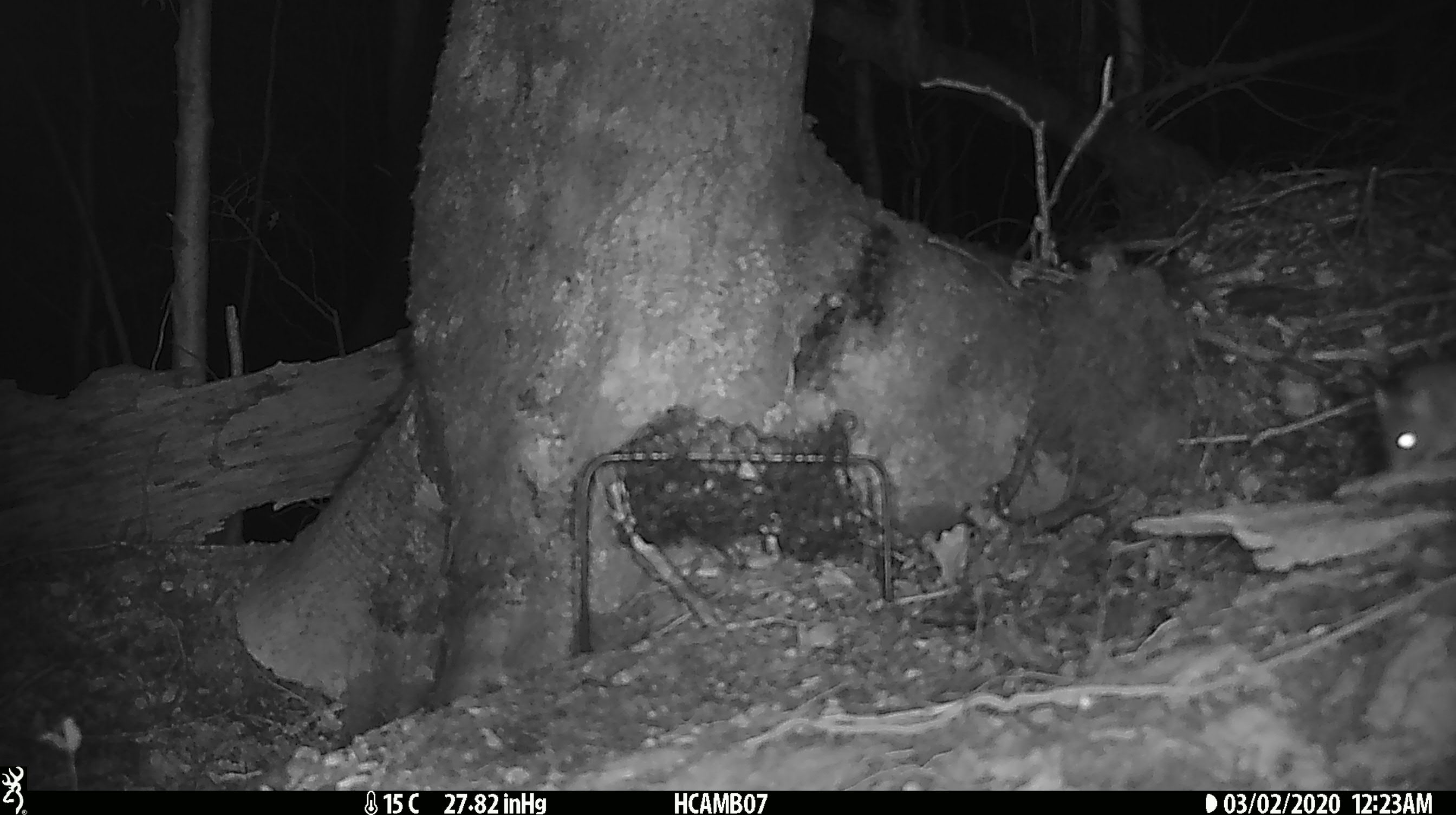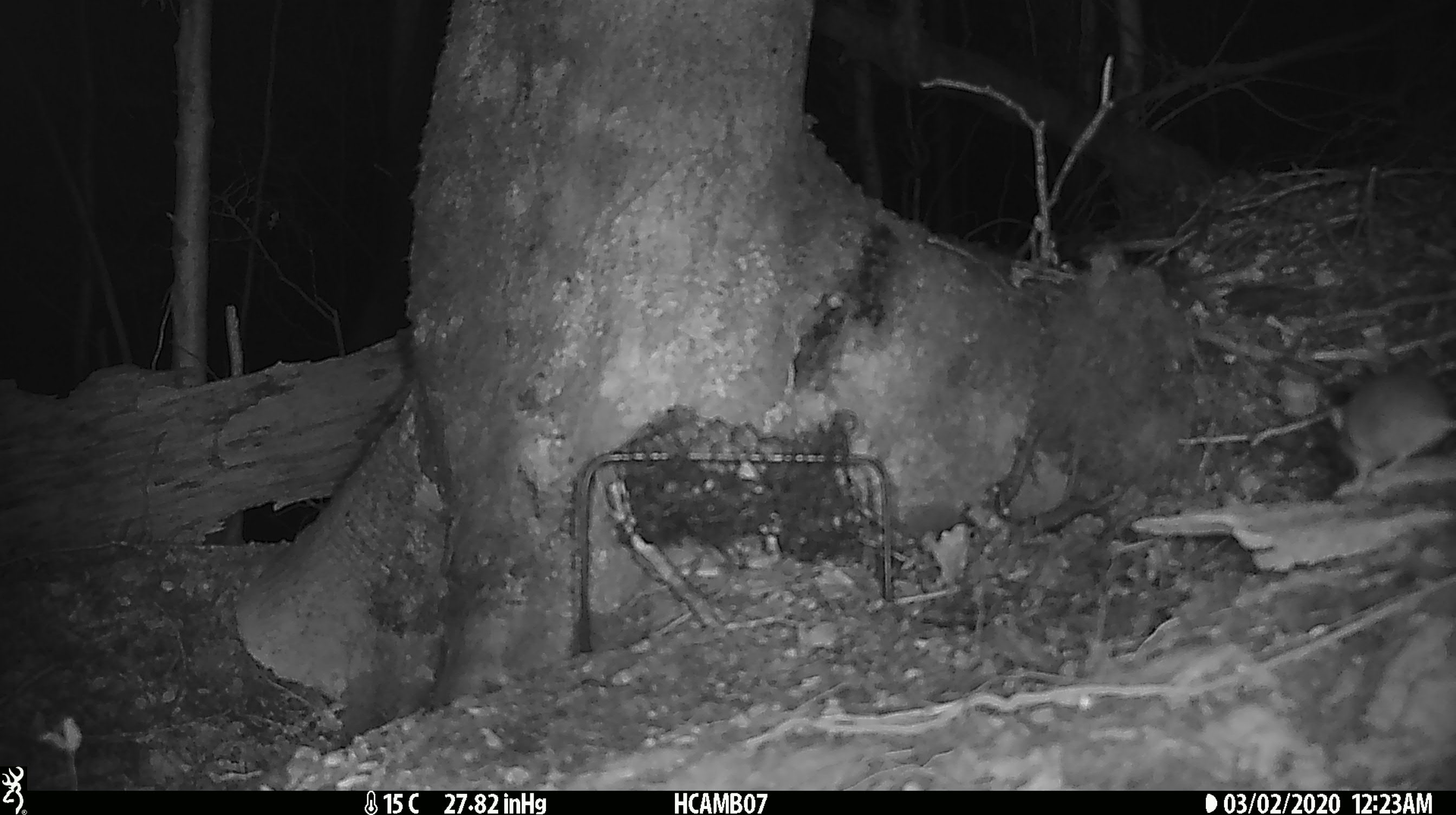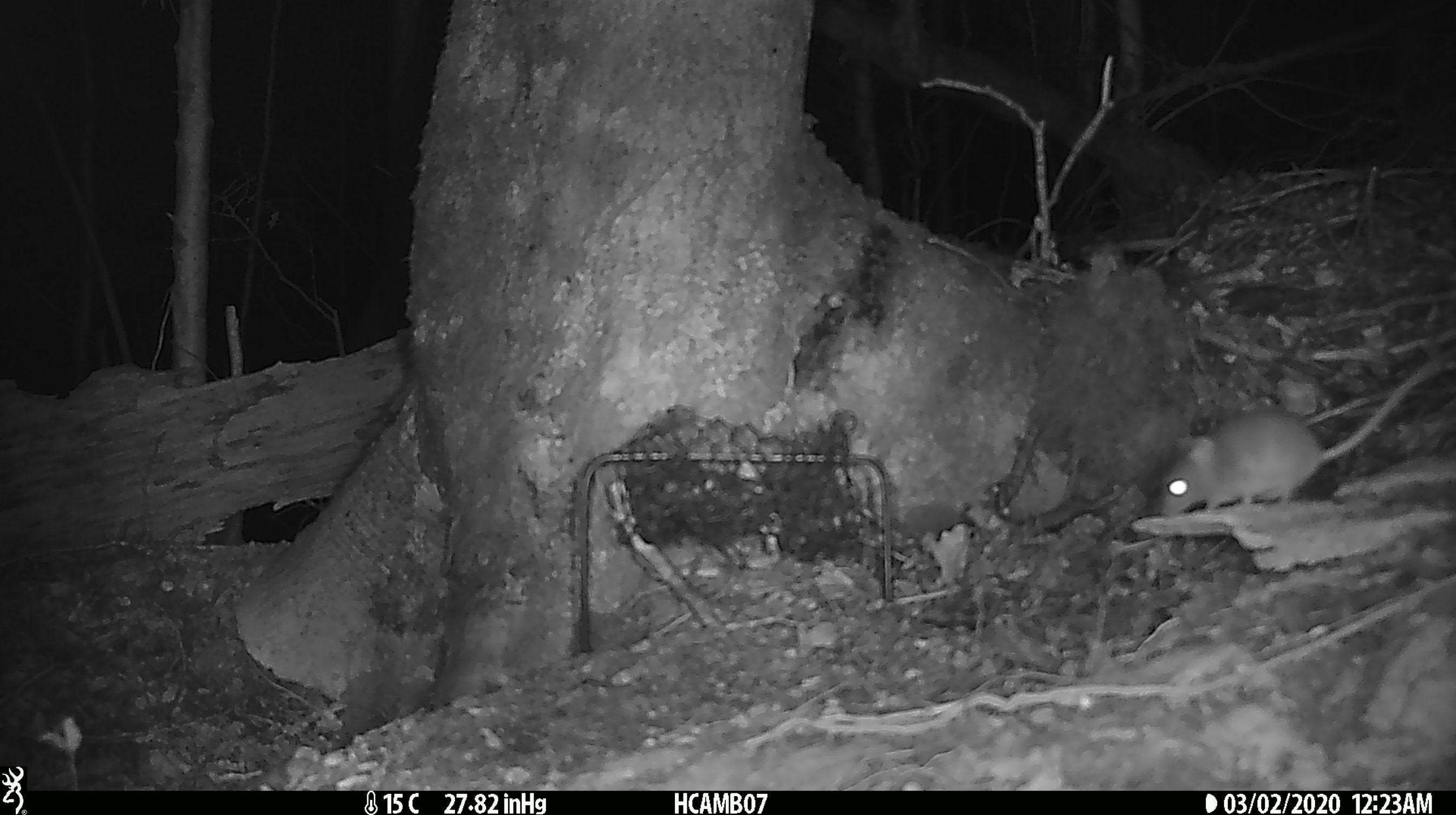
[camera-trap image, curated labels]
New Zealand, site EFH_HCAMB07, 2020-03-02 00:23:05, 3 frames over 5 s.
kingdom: Animalia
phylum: Chordata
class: Mammalia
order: Rodentia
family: Muridae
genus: Mus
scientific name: Mus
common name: mouse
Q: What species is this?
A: Mouse (Mus).